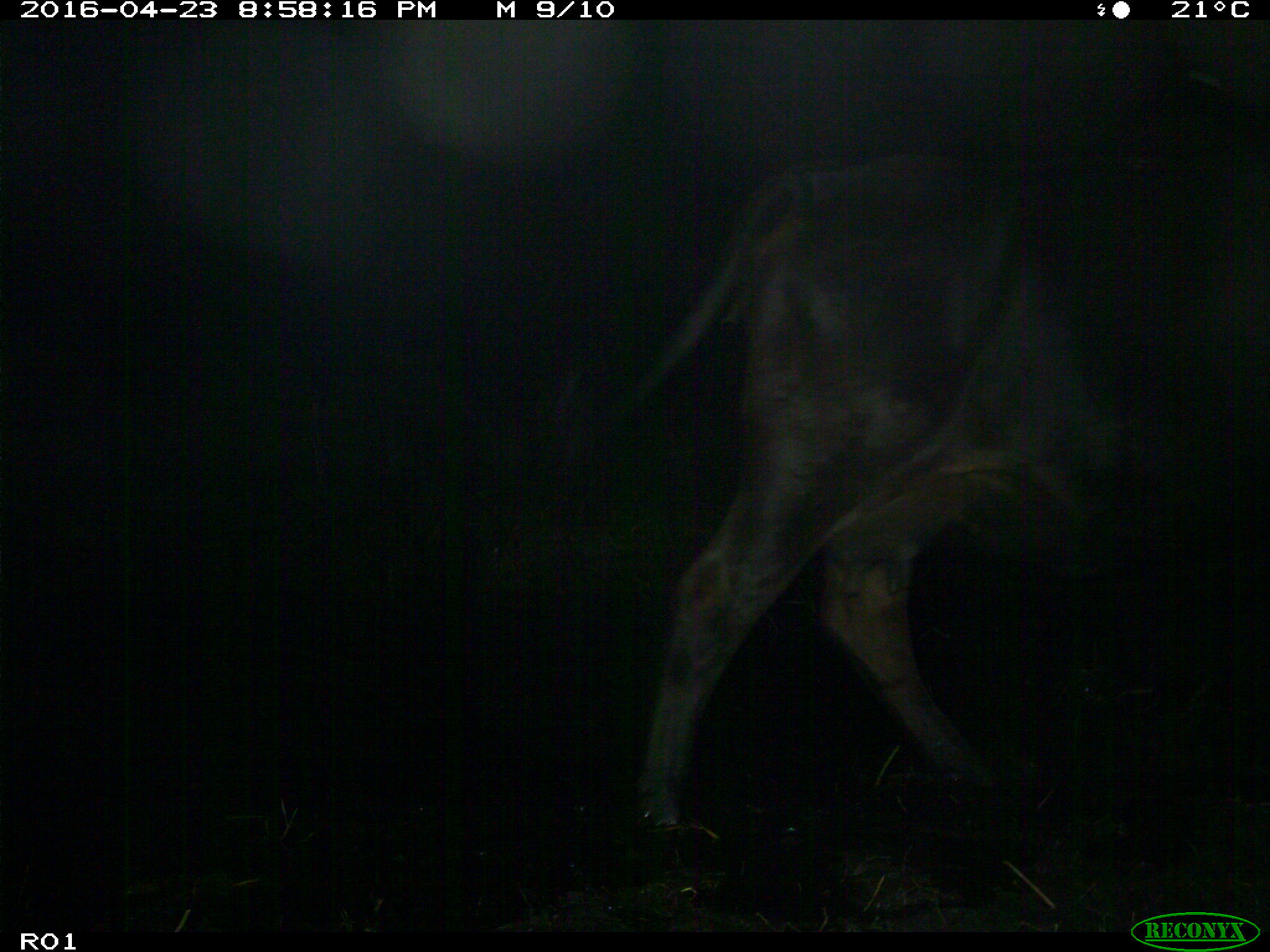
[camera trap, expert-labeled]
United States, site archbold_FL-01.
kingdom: Animalia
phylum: Chordata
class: Mammalia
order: Artiodactyla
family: Bovidae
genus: Bos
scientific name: Bos taurus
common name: domestic cow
Bos taurus (domestic cow).